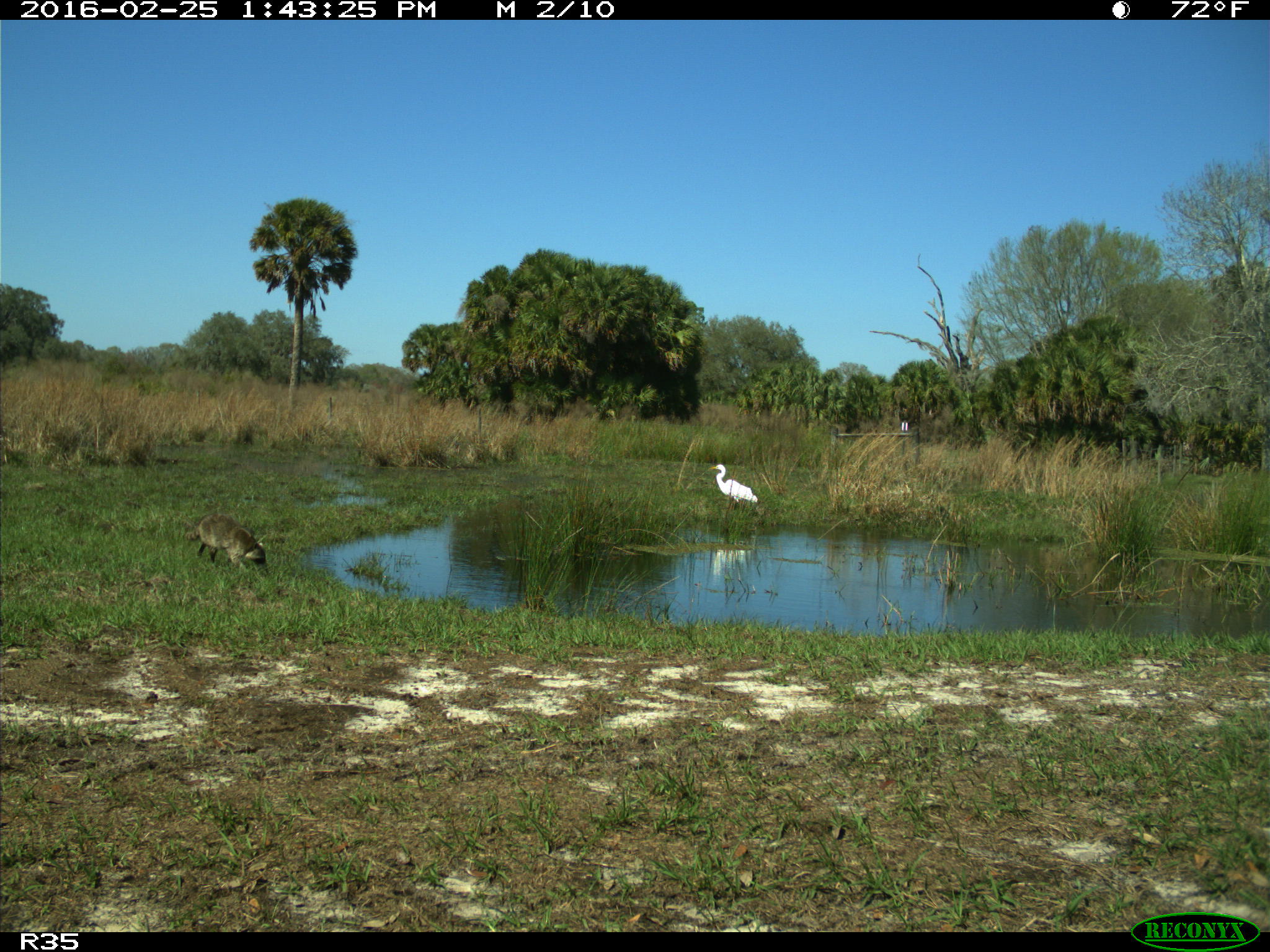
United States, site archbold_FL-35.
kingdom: Animalia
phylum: Chordata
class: Mammalia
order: Carnivora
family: Procyonidae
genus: Procyon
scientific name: Procyon lotor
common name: common raccoon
Procyon lotor (common raccoon).